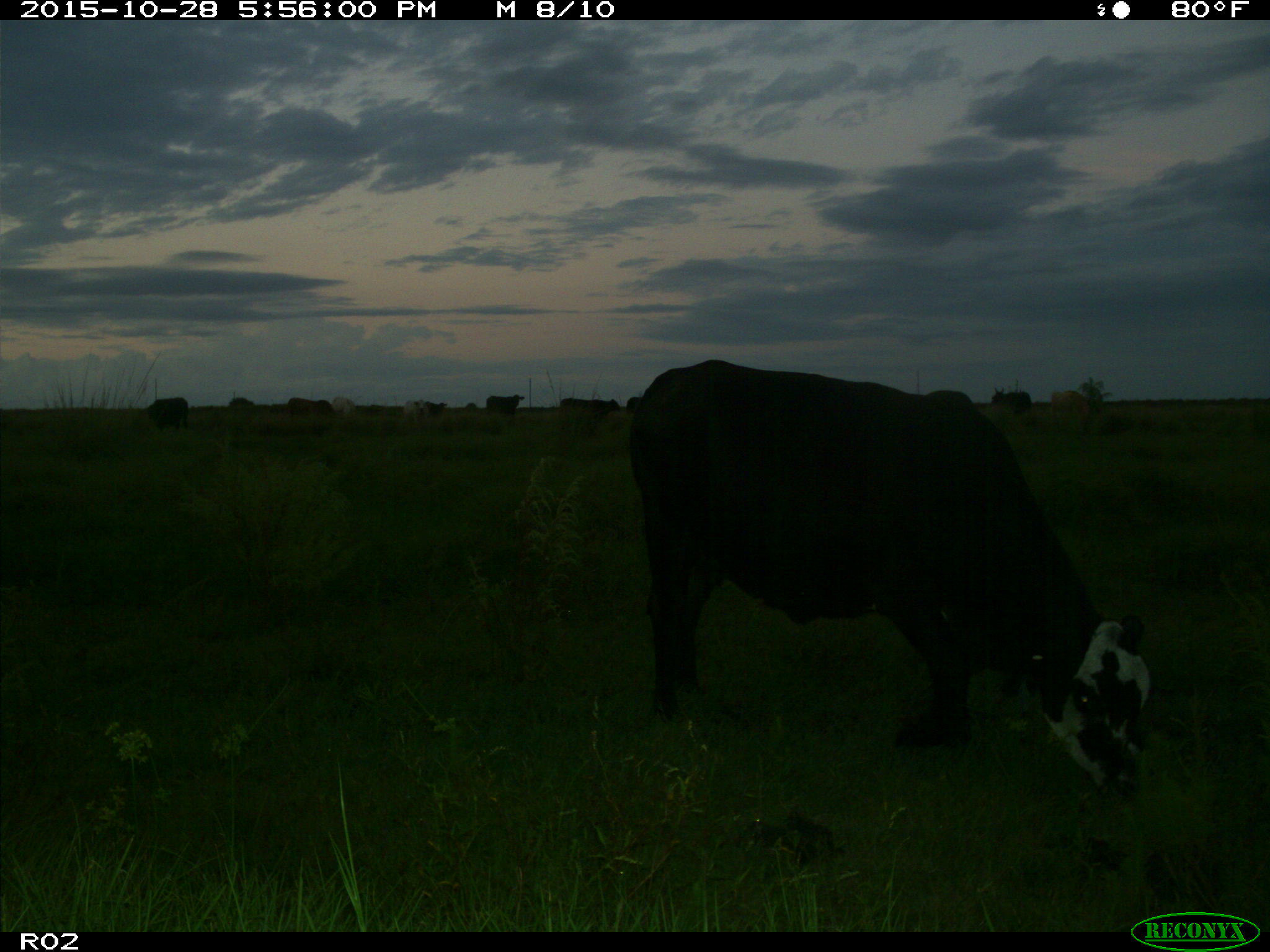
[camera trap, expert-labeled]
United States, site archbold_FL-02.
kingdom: Animalia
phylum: Chordata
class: Mammalia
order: Artiodactyla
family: Bovidae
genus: Bos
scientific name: Bos taurus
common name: domestic cow